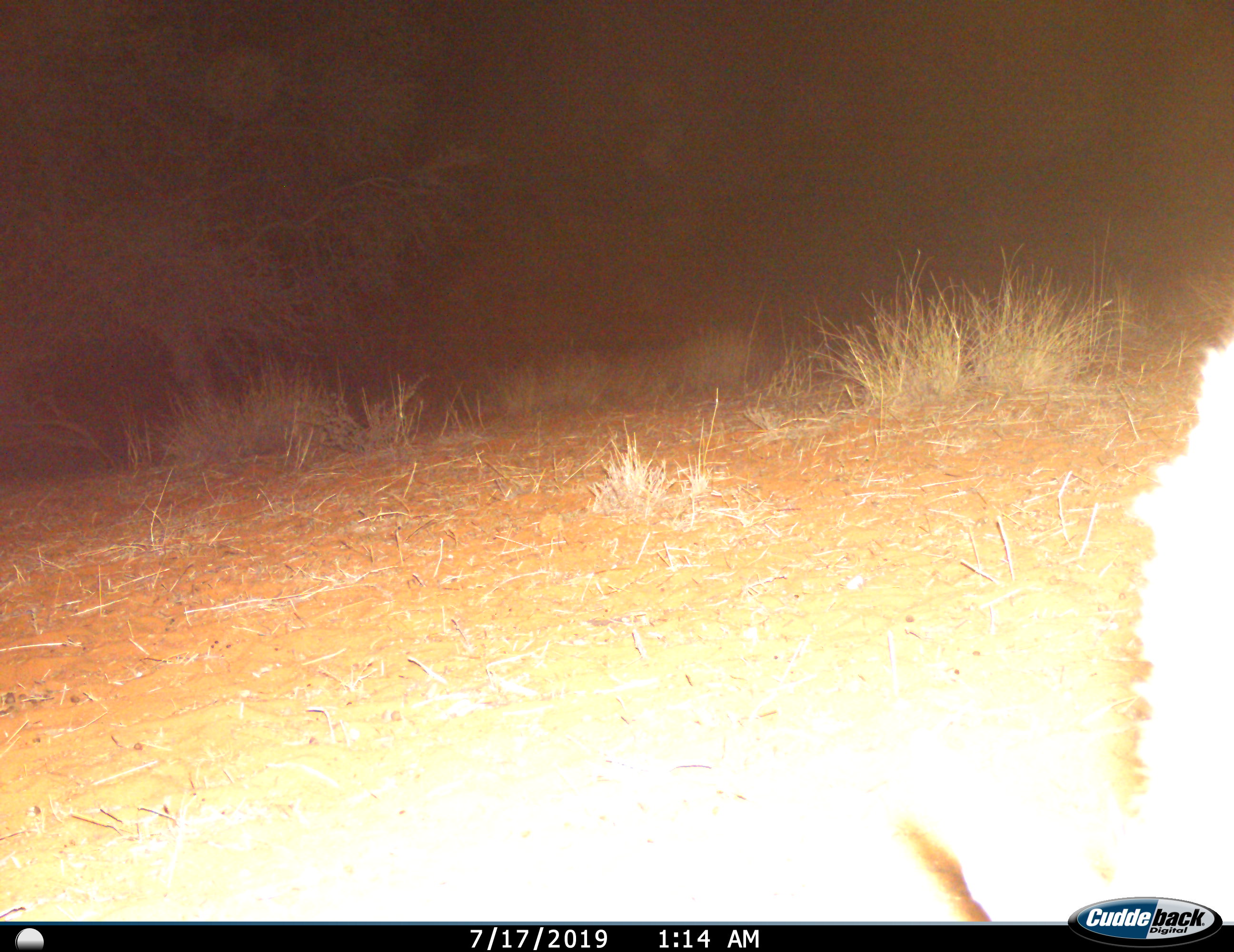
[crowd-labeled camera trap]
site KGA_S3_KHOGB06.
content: unidentified animal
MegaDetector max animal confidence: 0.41